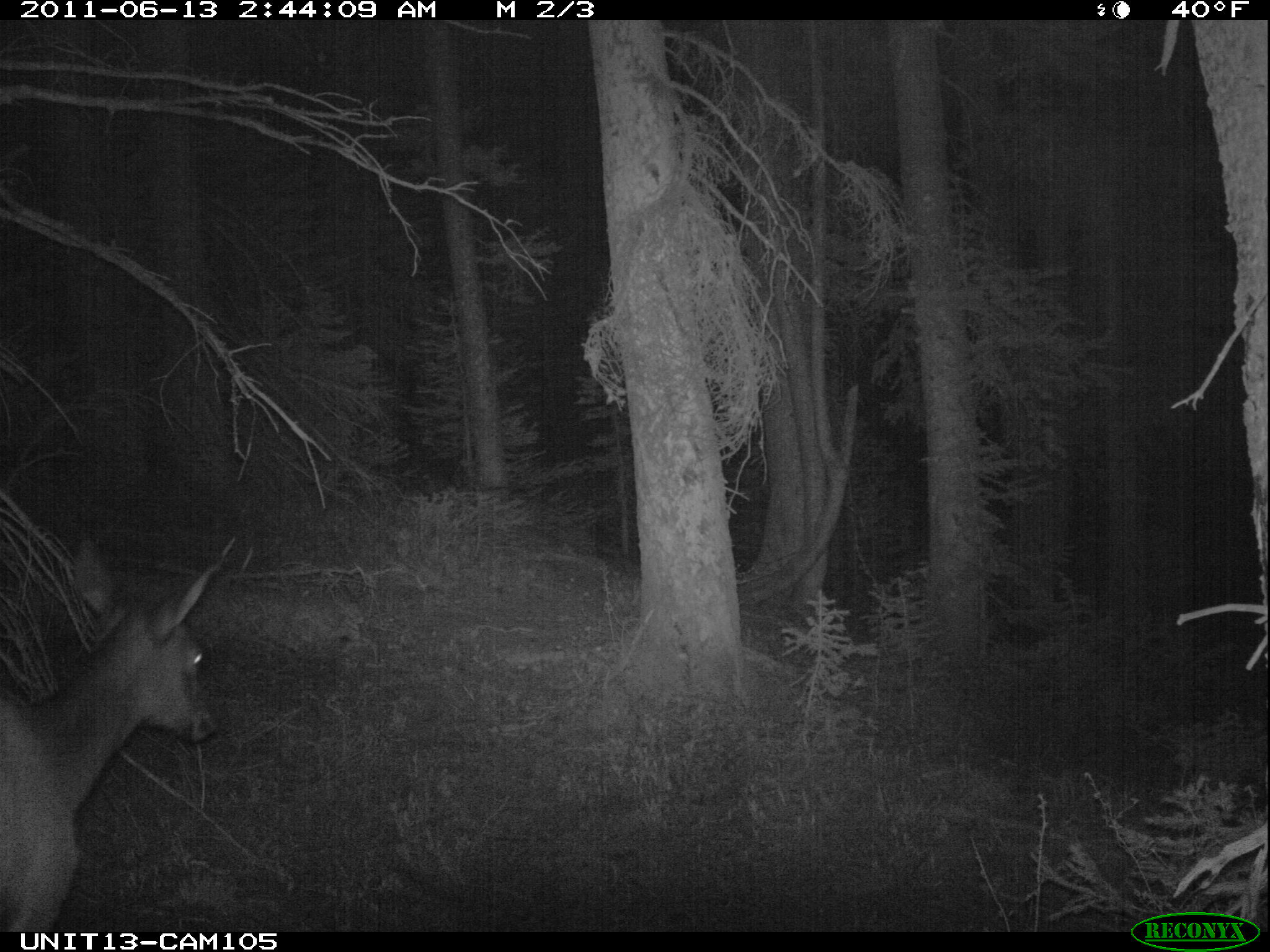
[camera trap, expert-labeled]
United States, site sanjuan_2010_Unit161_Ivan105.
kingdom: Animalia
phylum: Chordata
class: Mammalia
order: Artiodactyla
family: Cervidae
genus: Cervus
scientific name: Cervus elaphus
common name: red deer